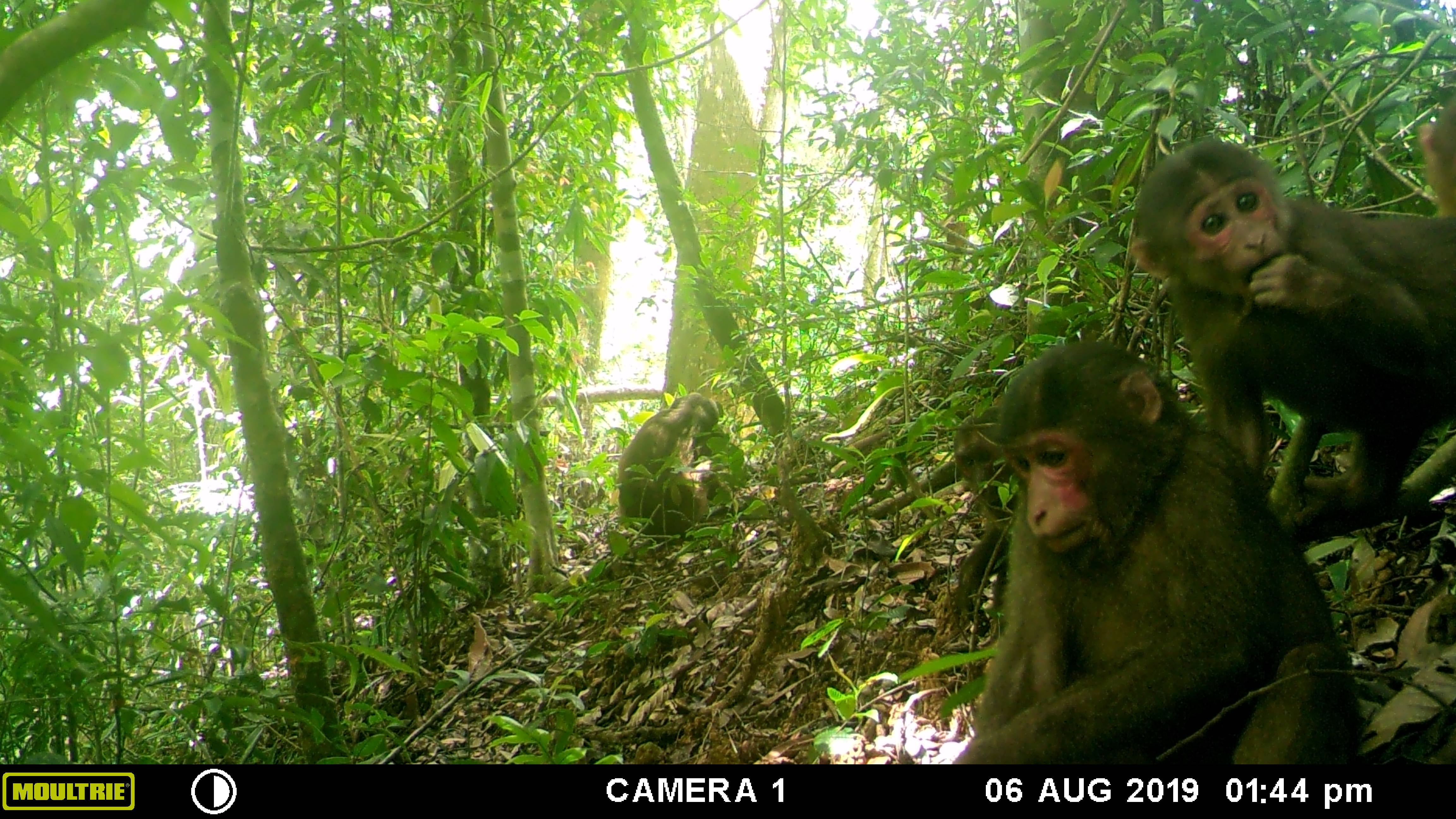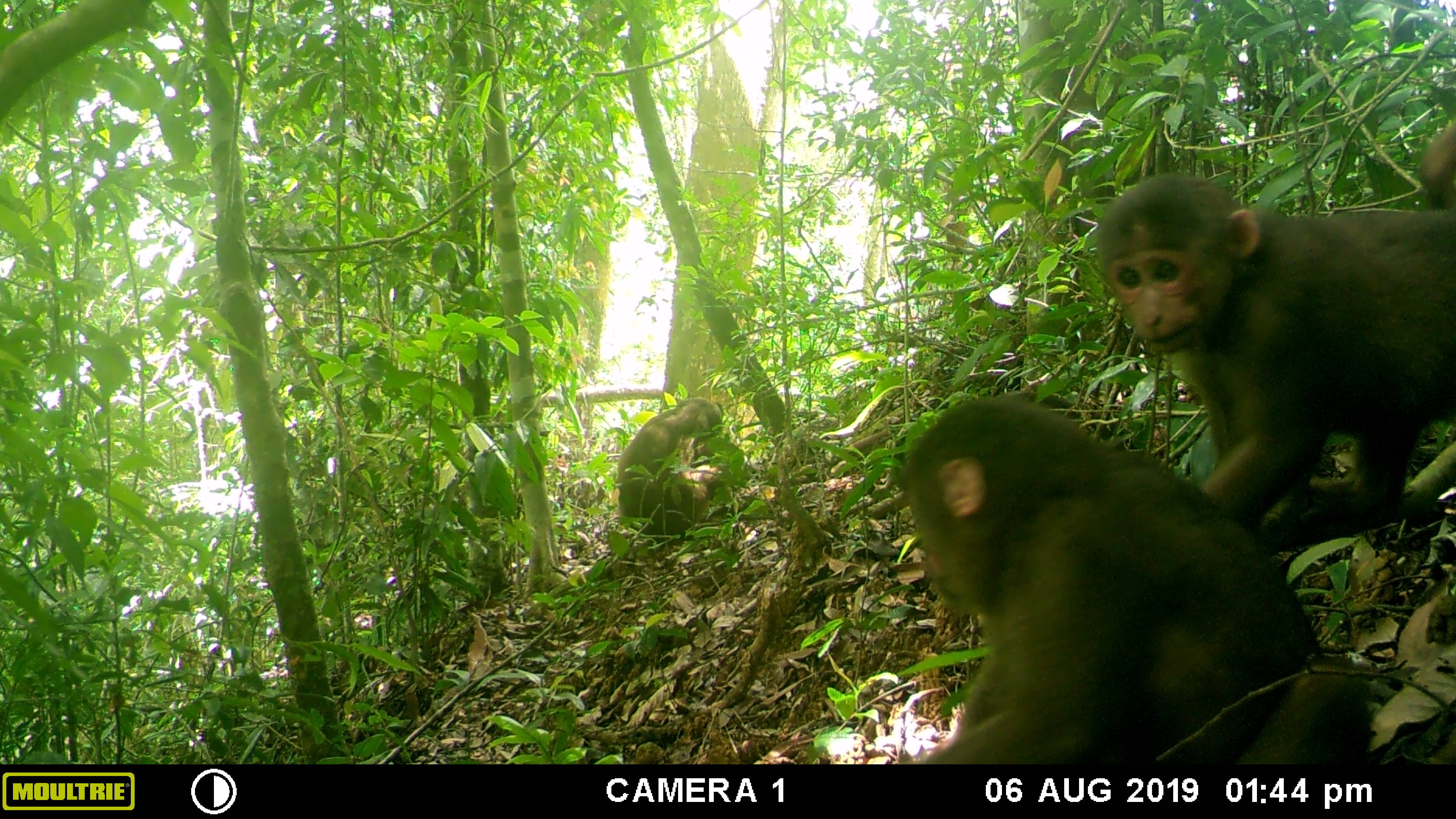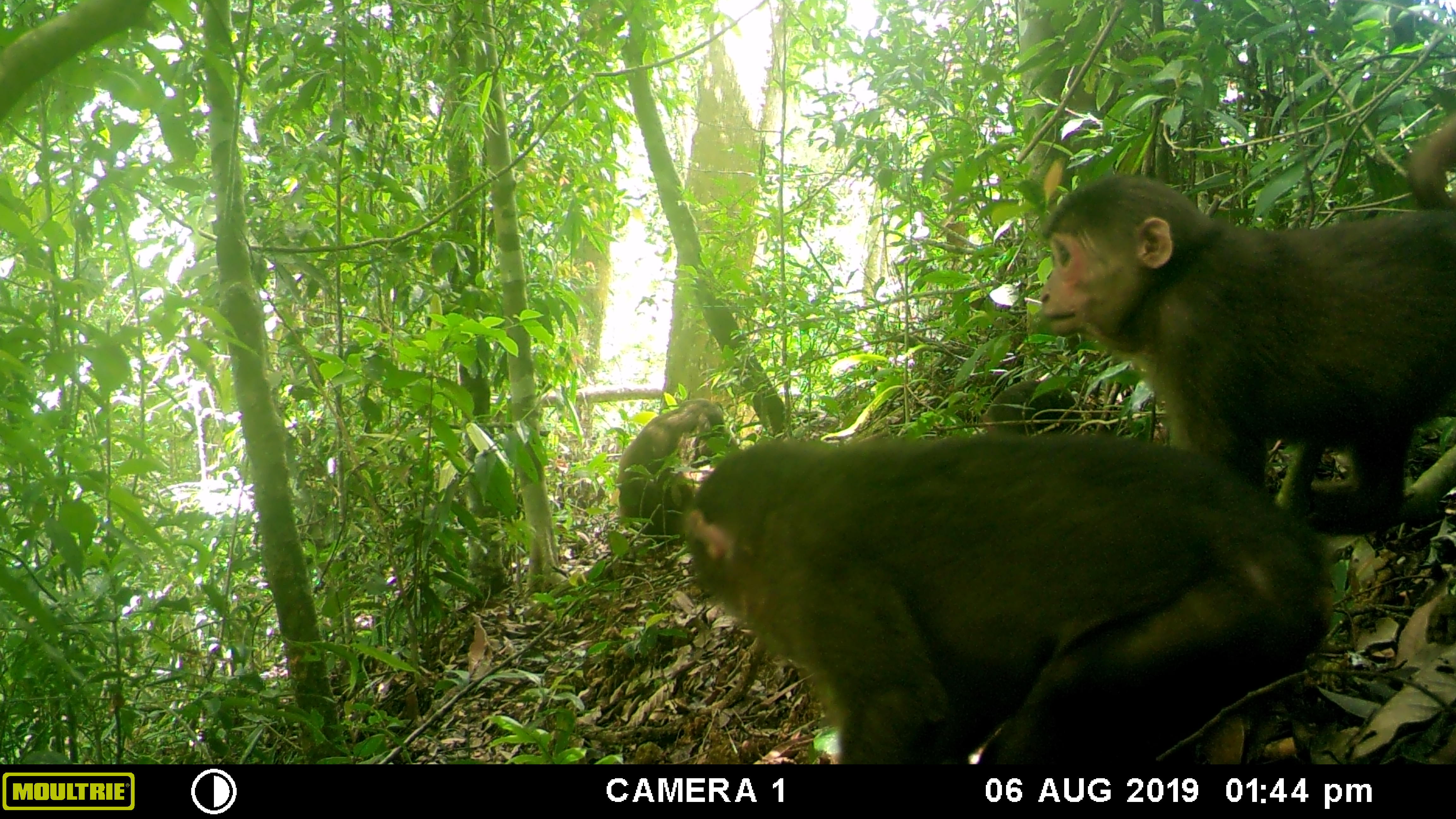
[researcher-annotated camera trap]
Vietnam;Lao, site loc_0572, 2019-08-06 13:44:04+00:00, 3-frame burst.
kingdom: Animalia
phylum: Chordata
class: Mammalia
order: Primates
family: Cercopithecidae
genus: Macaca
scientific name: Macaca arctoides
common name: stump-tailed macaque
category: stump tailed macaque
Stump tailed macaque (stump-tailed macaque) (Macaca arctoides). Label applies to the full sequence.